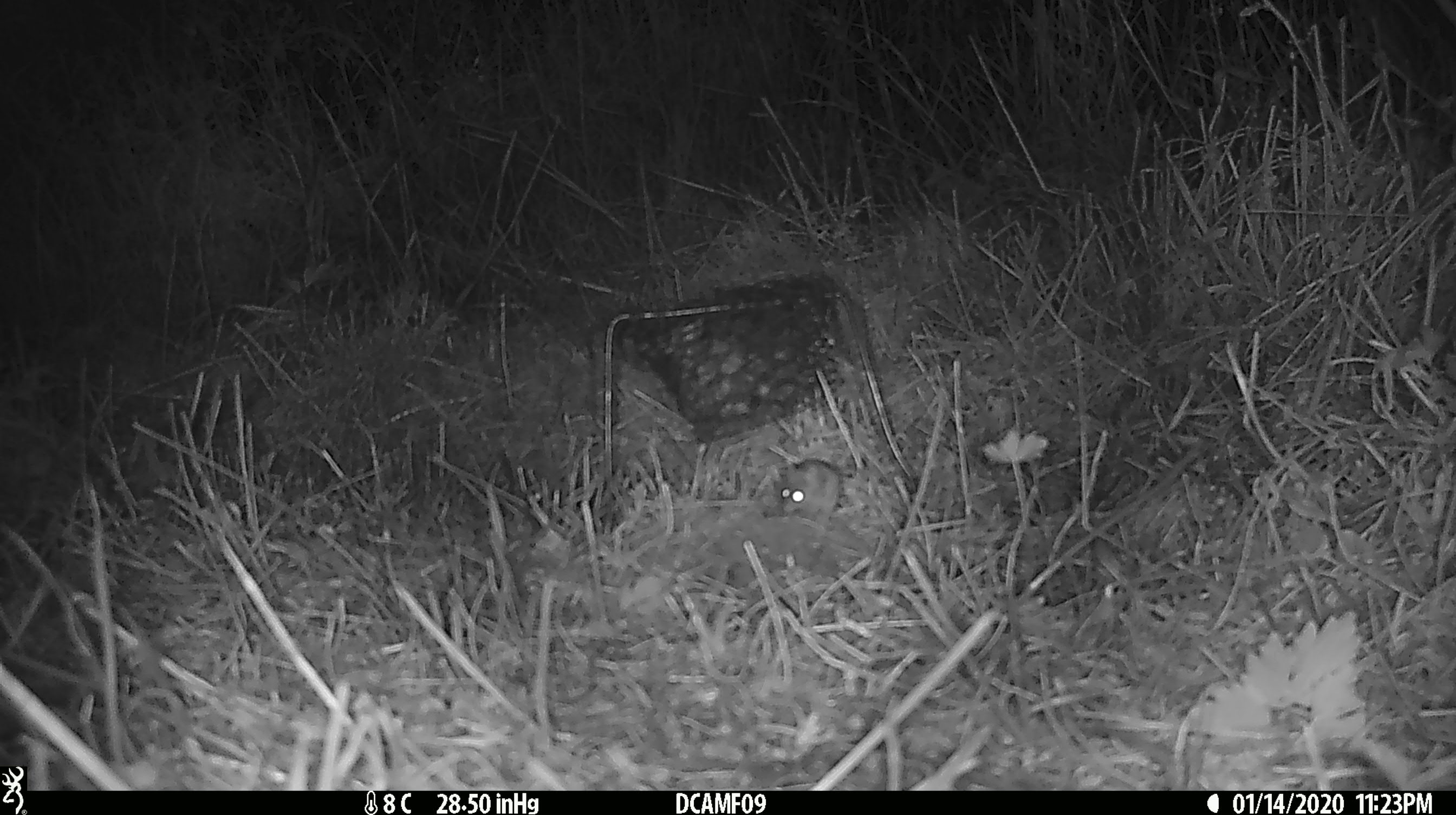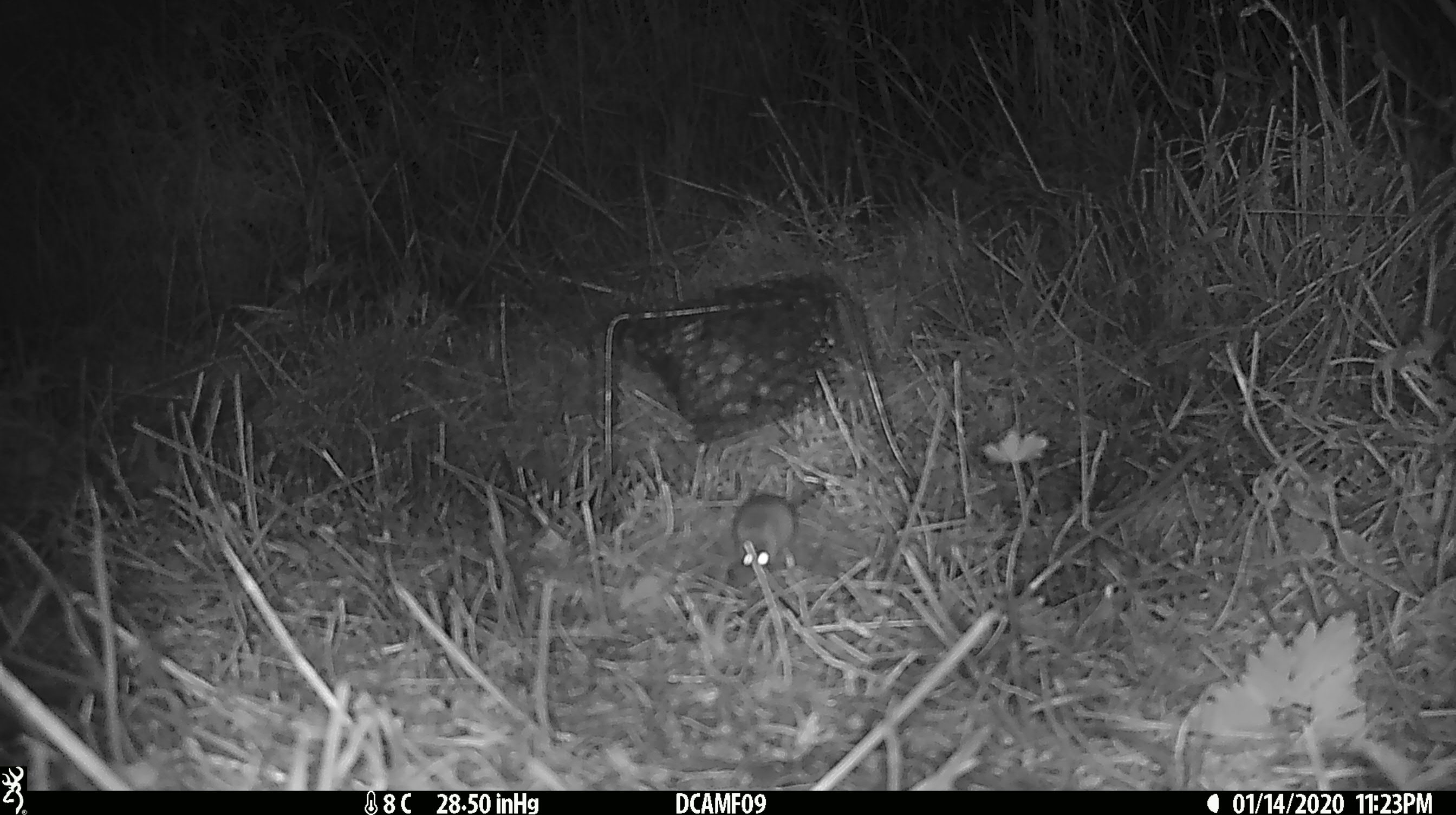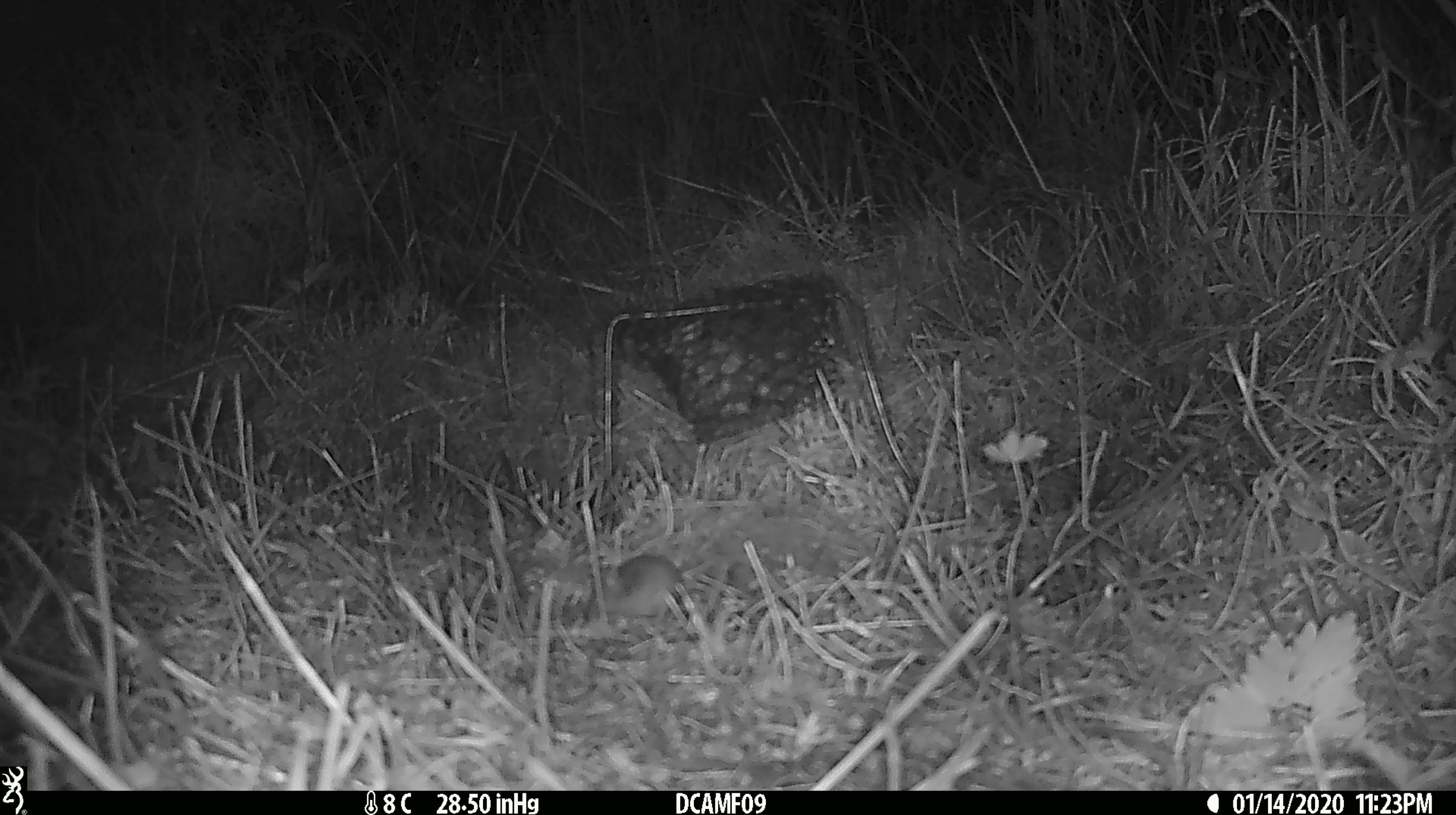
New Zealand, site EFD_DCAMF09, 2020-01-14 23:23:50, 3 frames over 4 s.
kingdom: Animalia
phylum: Chordata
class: Mammalia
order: Rodentia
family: Muridae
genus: Mus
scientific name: Mus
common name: mouse